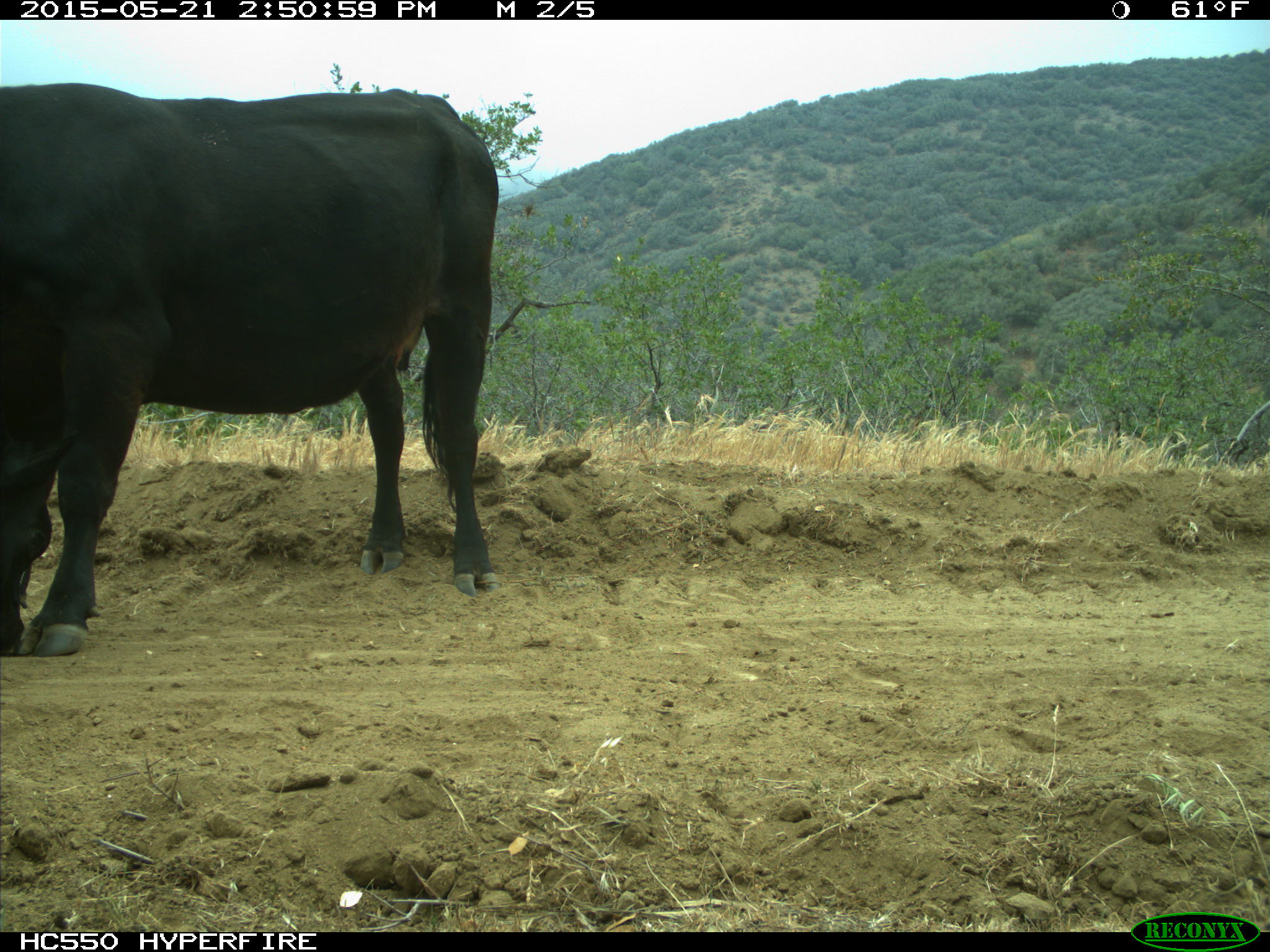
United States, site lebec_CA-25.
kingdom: Animalia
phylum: Chordata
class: Mammalia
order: Artiodactyla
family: Bovidae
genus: Bos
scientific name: Bos taurus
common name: domestic cow